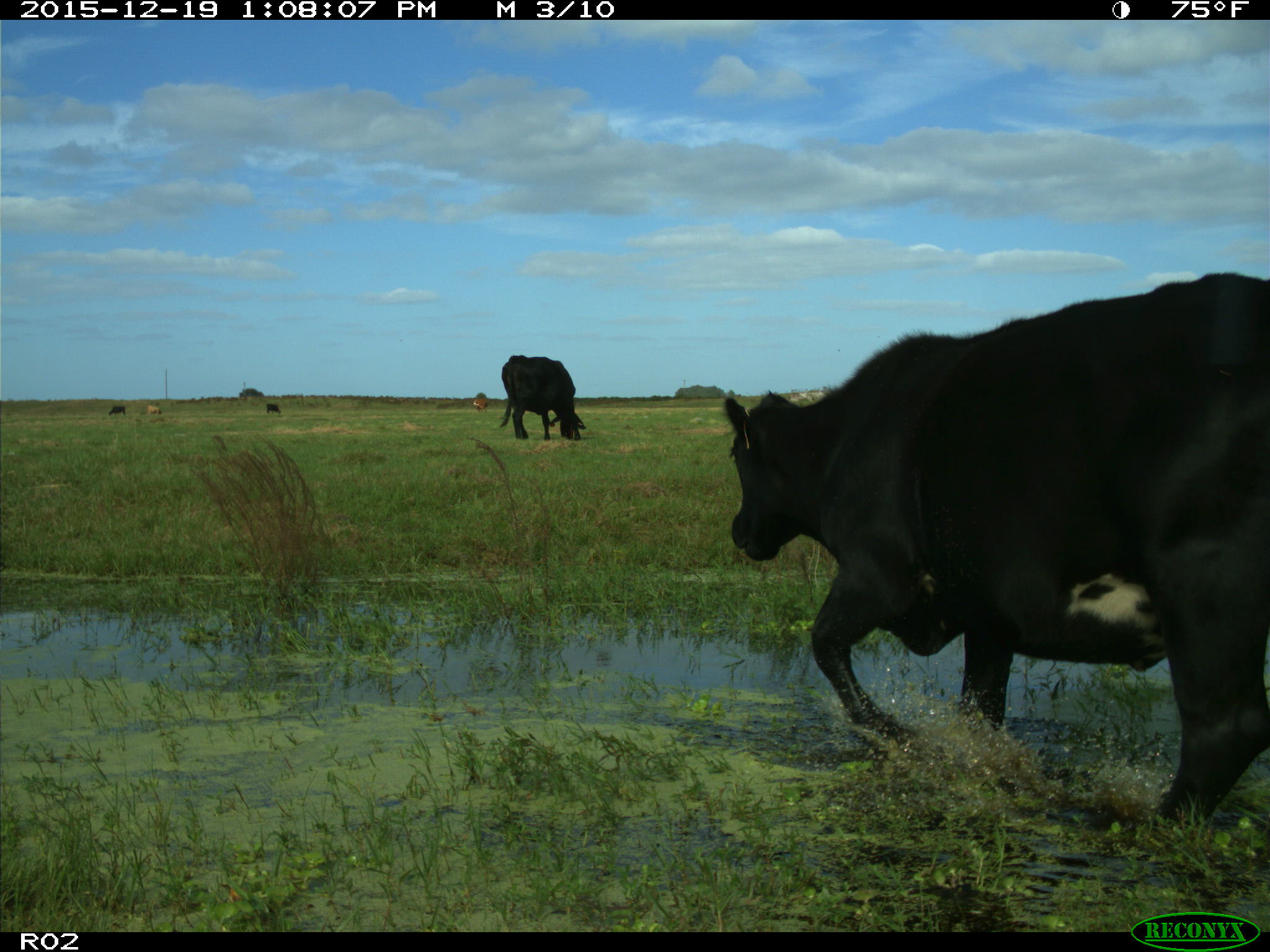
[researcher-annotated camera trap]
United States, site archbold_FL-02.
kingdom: Animalia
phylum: Chordata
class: Mammalia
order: Artiodactyla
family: Bovidae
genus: Bos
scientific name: Bos taurus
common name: domestic cow